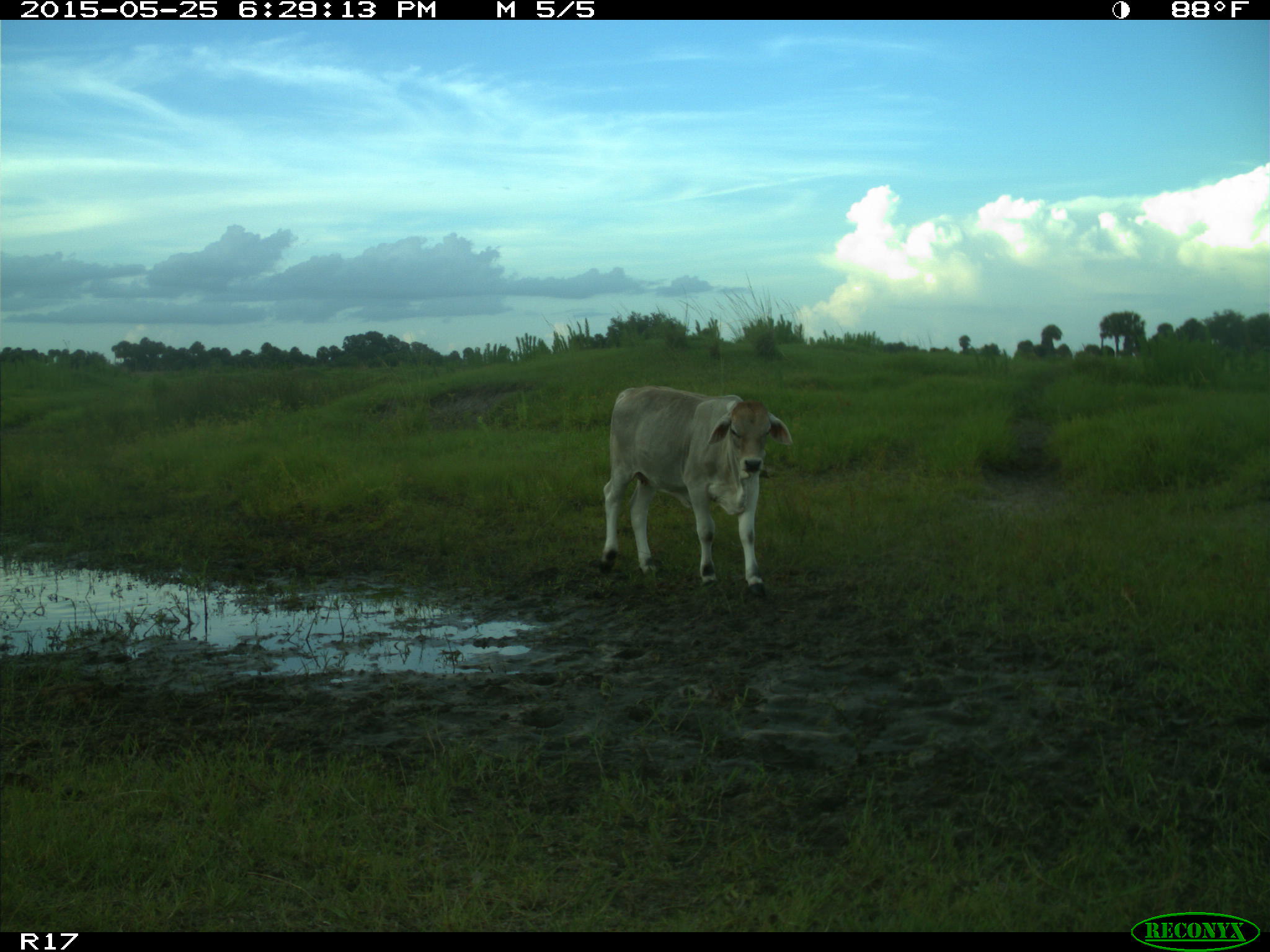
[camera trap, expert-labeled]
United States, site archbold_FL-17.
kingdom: Animalia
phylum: Chordata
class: Mammalia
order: Artiodactyla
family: Bovidae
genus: Bos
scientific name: Bos taurus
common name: domestic cow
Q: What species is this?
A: Bos taurus (domestic cow).